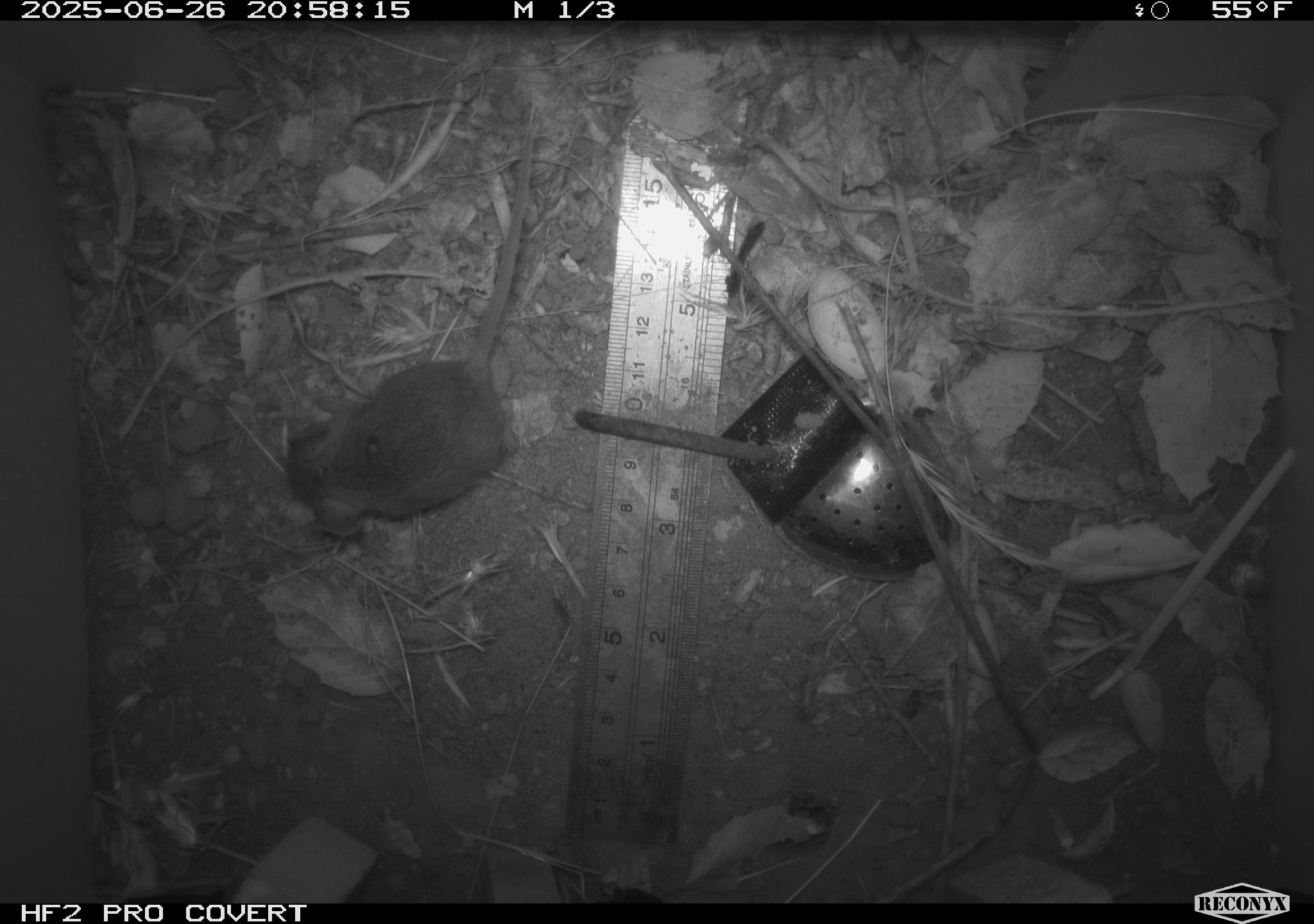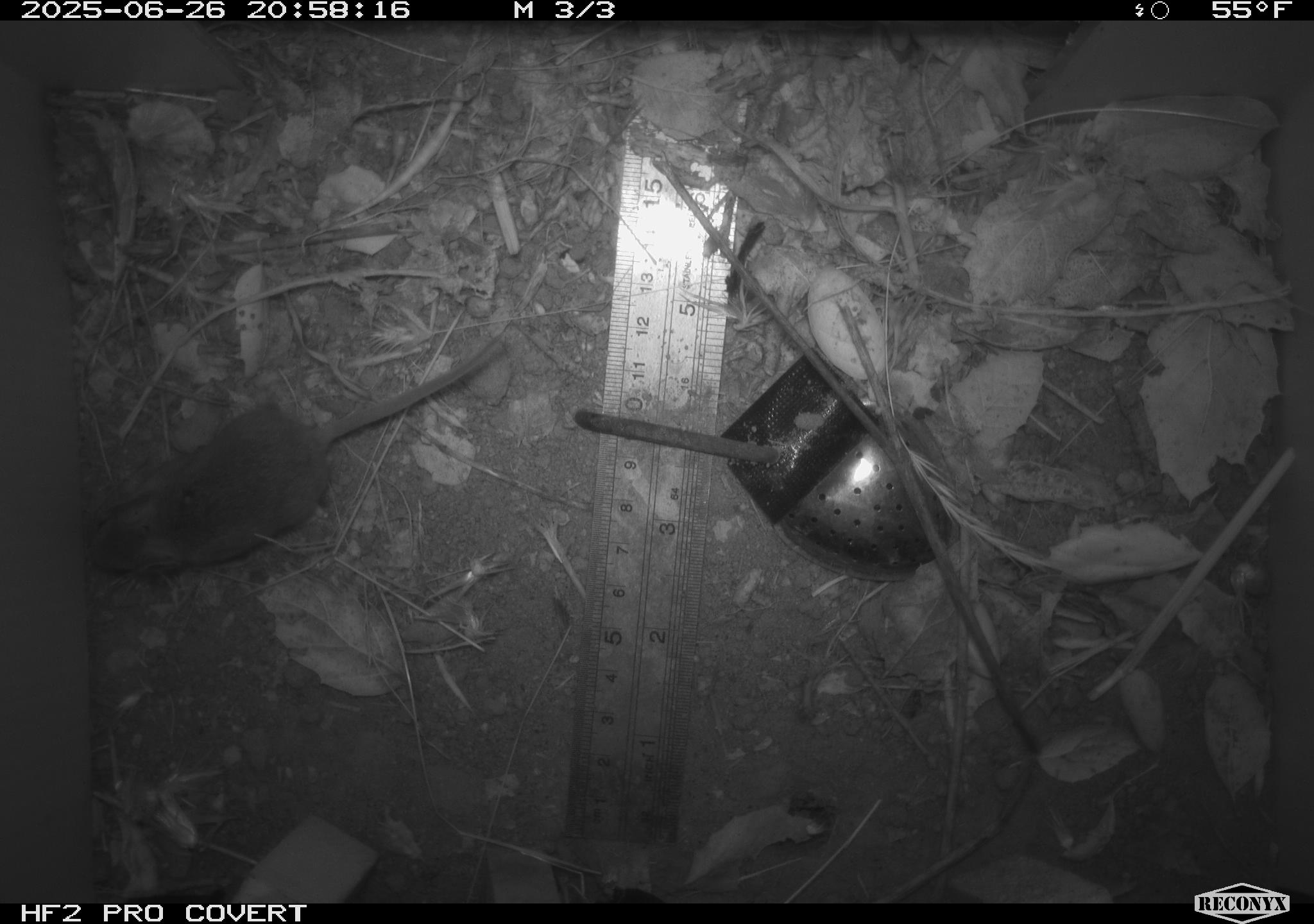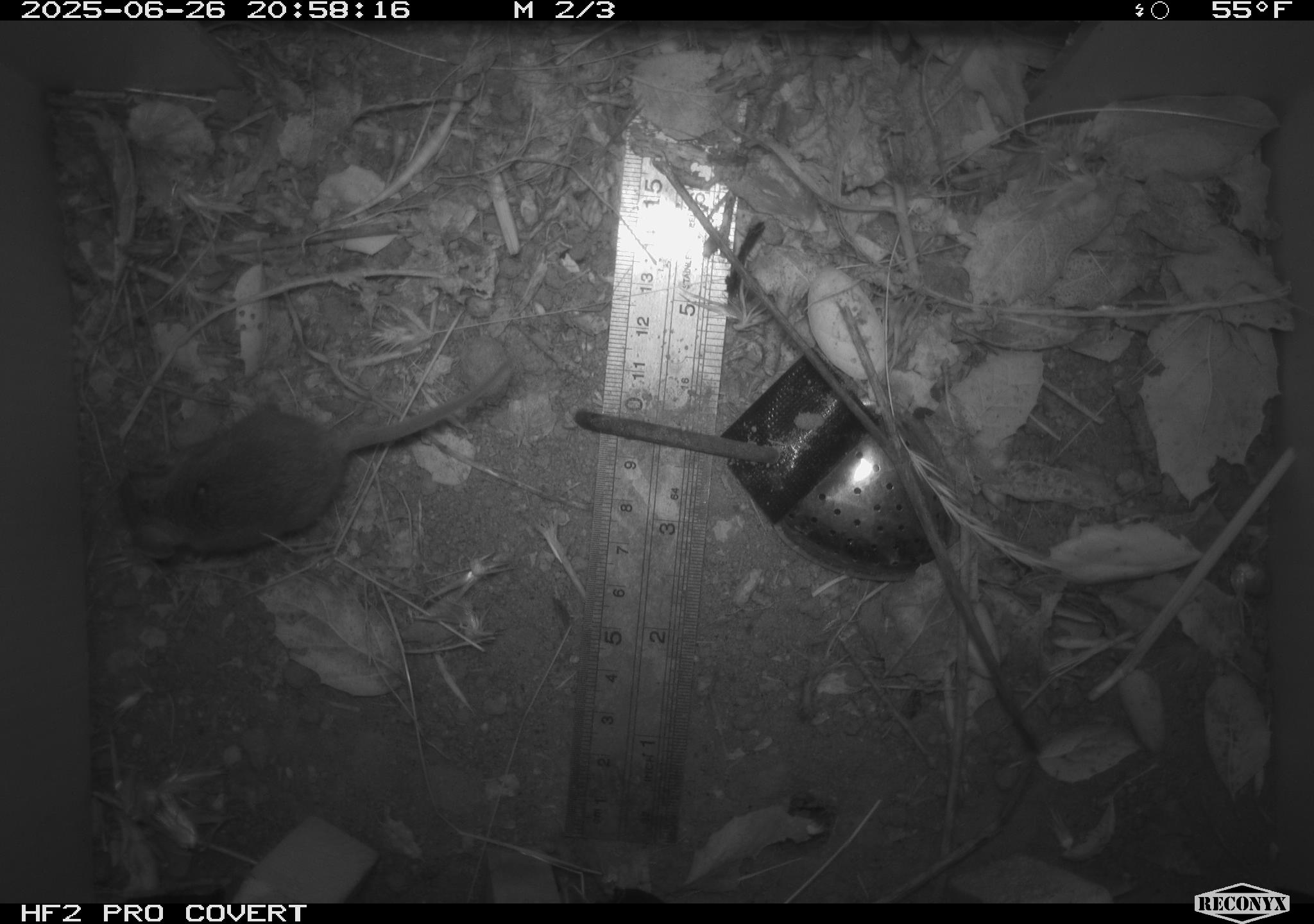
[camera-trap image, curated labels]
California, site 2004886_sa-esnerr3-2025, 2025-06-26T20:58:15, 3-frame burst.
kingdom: Animalia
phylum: Chordata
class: Mammalia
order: Rodentia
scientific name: Rodentia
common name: rodent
Rodent (Rodentia).